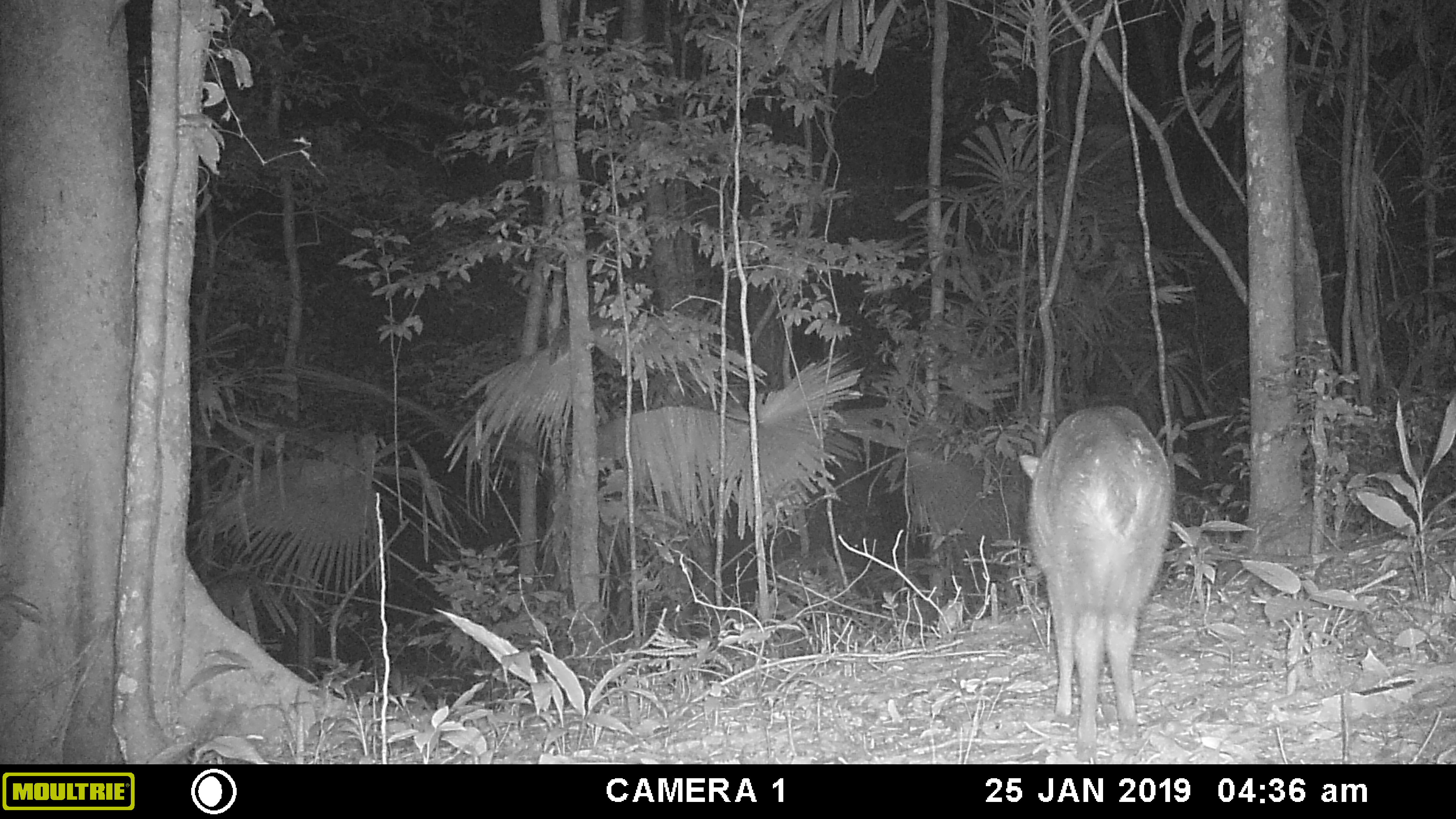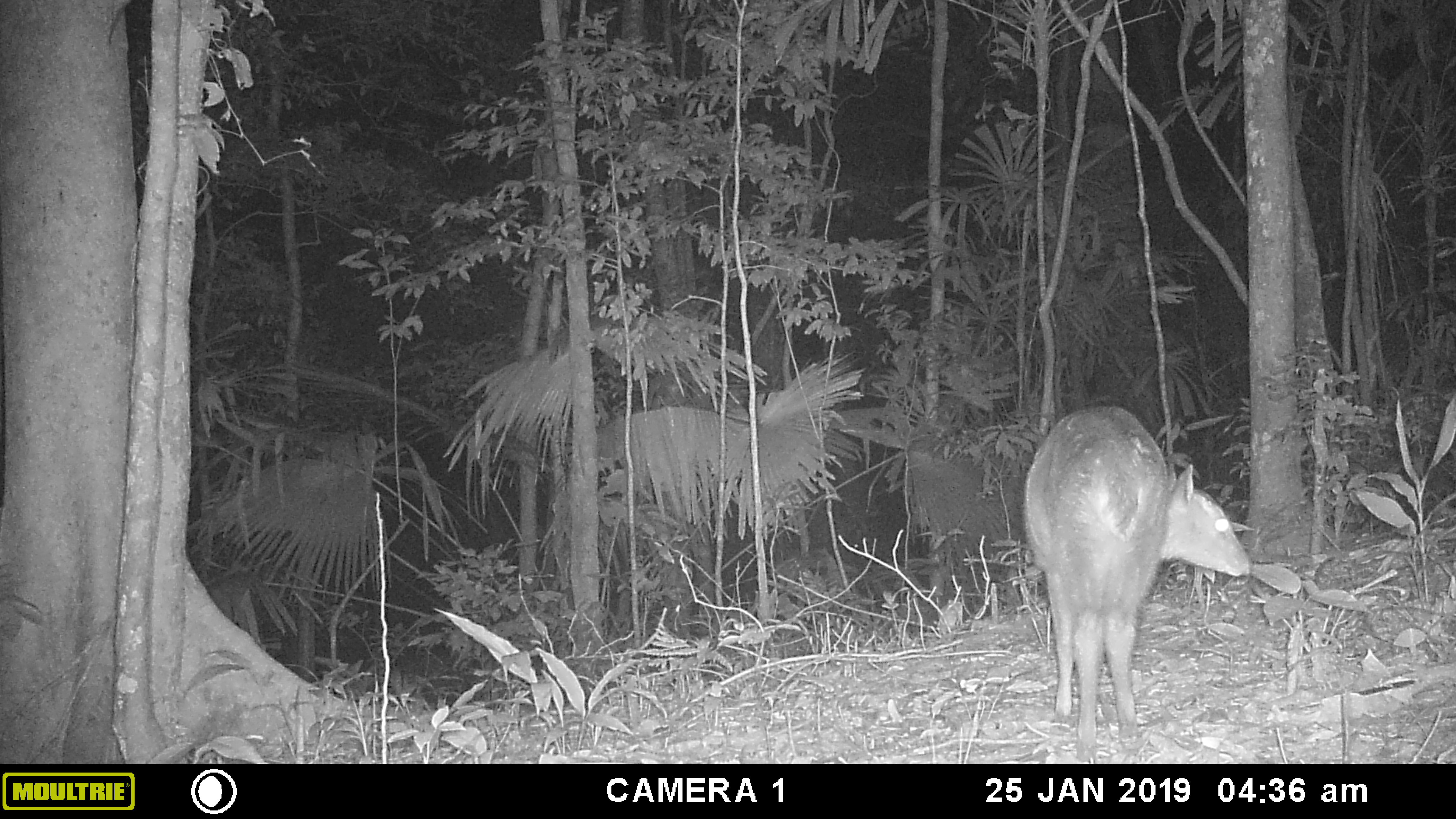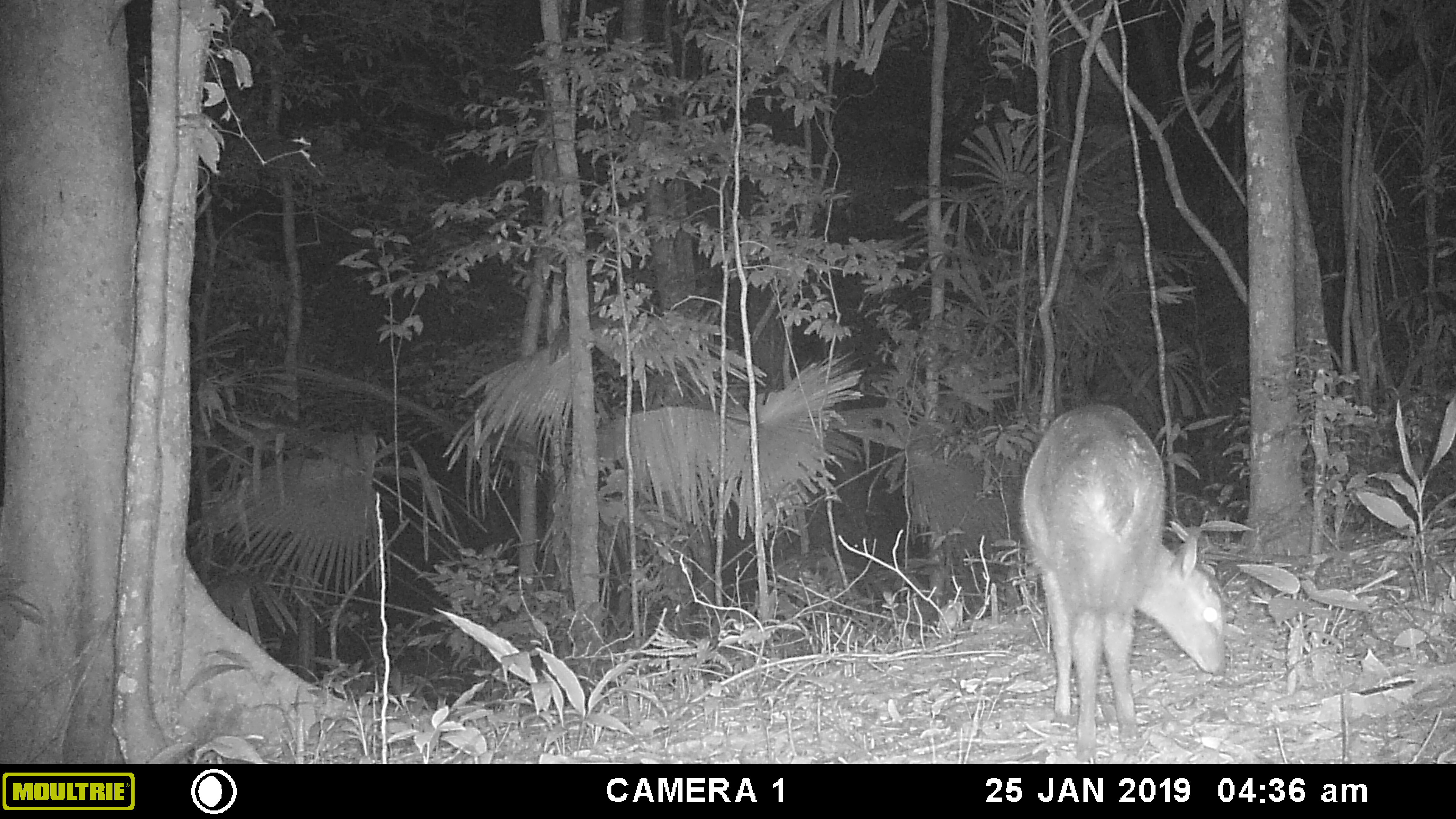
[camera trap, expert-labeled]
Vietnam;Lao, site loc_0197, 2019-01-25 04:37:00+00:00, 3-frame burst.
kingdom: Animalia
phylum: Chordata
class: Mammalia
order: Artiodactyla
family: Cervidae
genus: Muntiacus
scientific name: Muntiacus vuquangensis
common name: large-antlered muntjac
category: large antlered muntjac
Large antlered muntjac (large-antlered muntjac) (Muntiacus vuquangensis). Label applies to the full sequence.